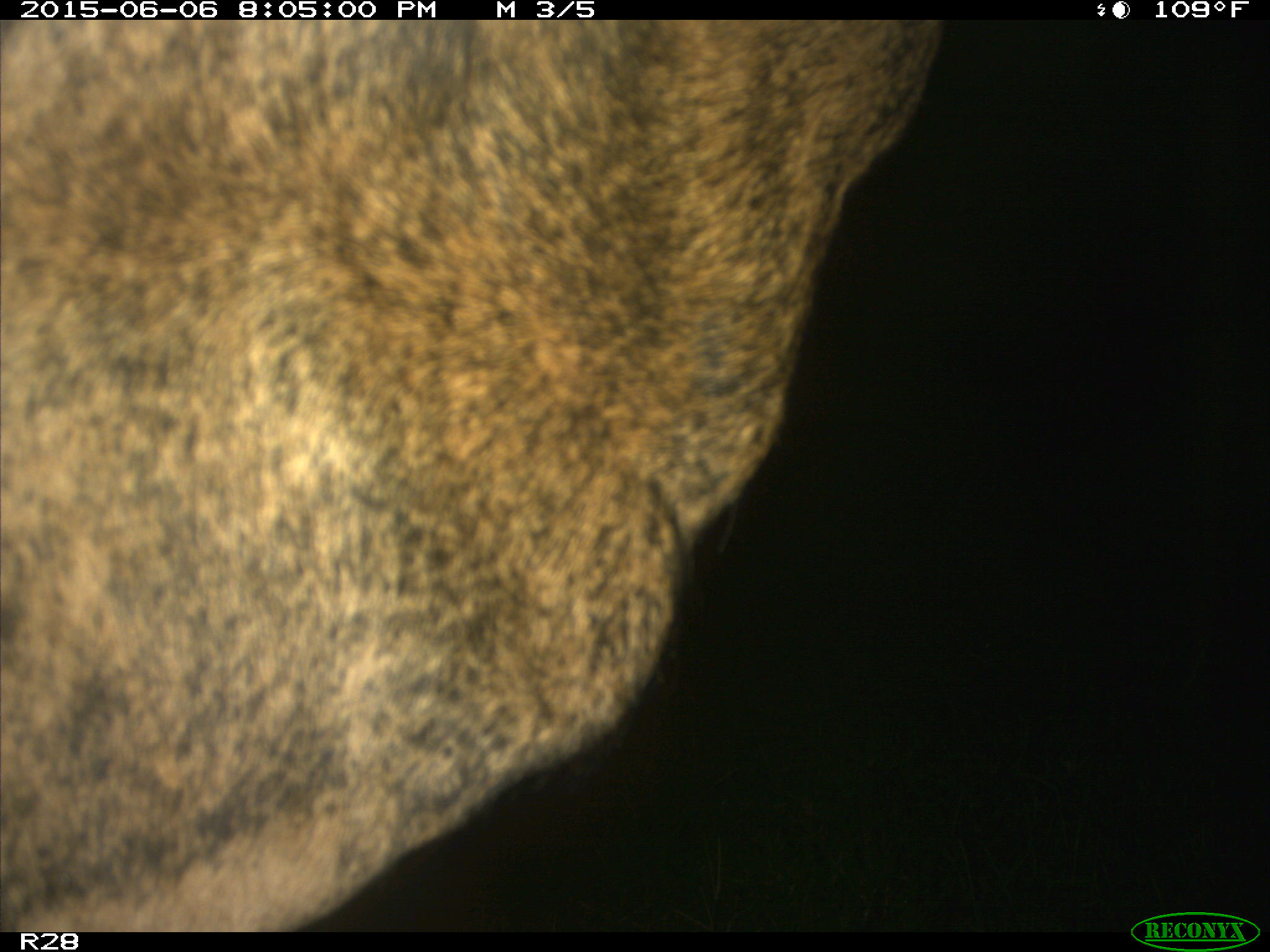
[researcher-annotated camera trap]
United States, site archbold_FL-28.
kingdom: Animalia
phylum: Chordata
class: Mammalia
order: Artiodactyla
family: Bovidae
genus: Bos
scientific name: Bos taurus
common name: domestic cow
Bos taurus (domestic cow).